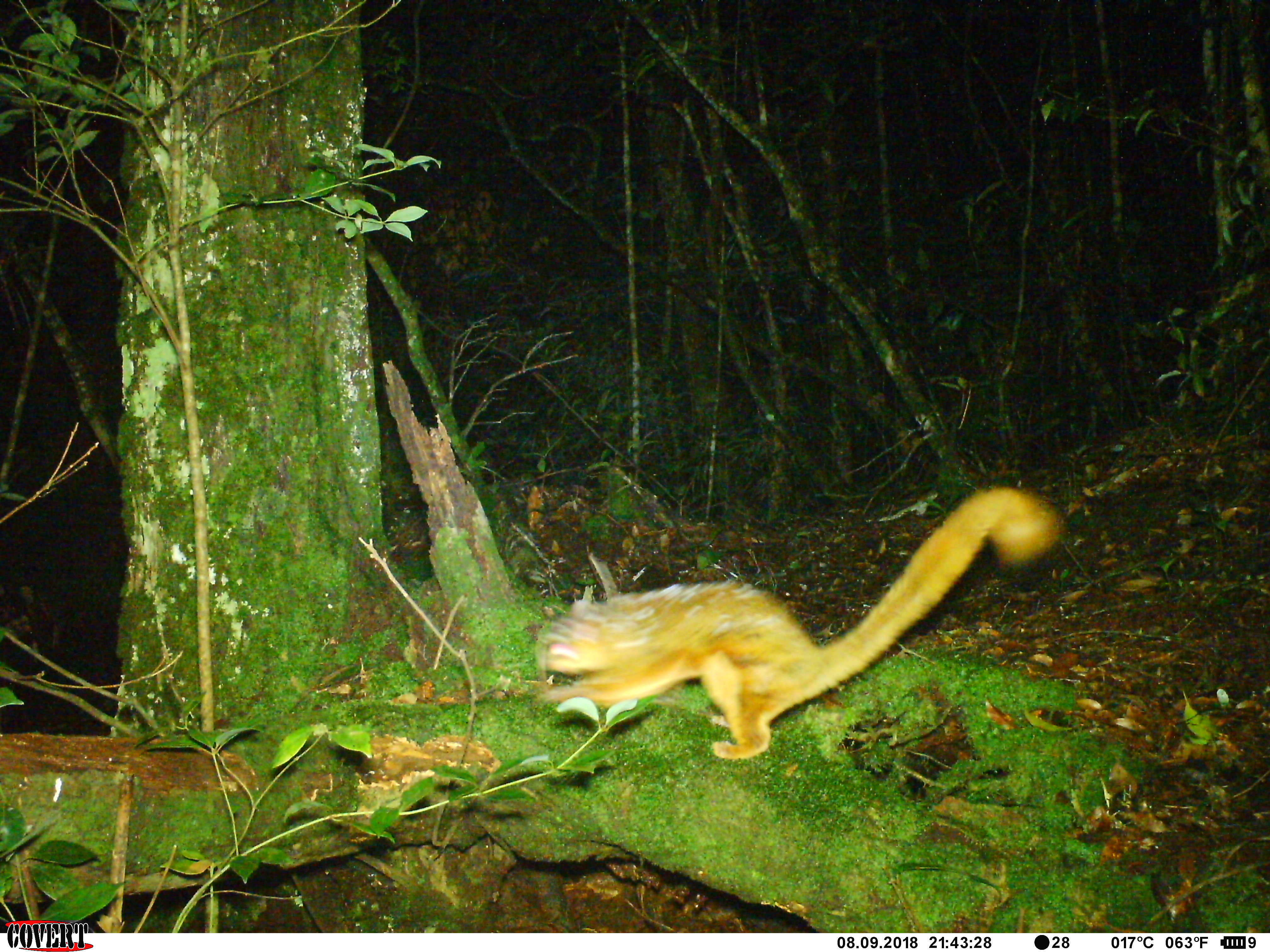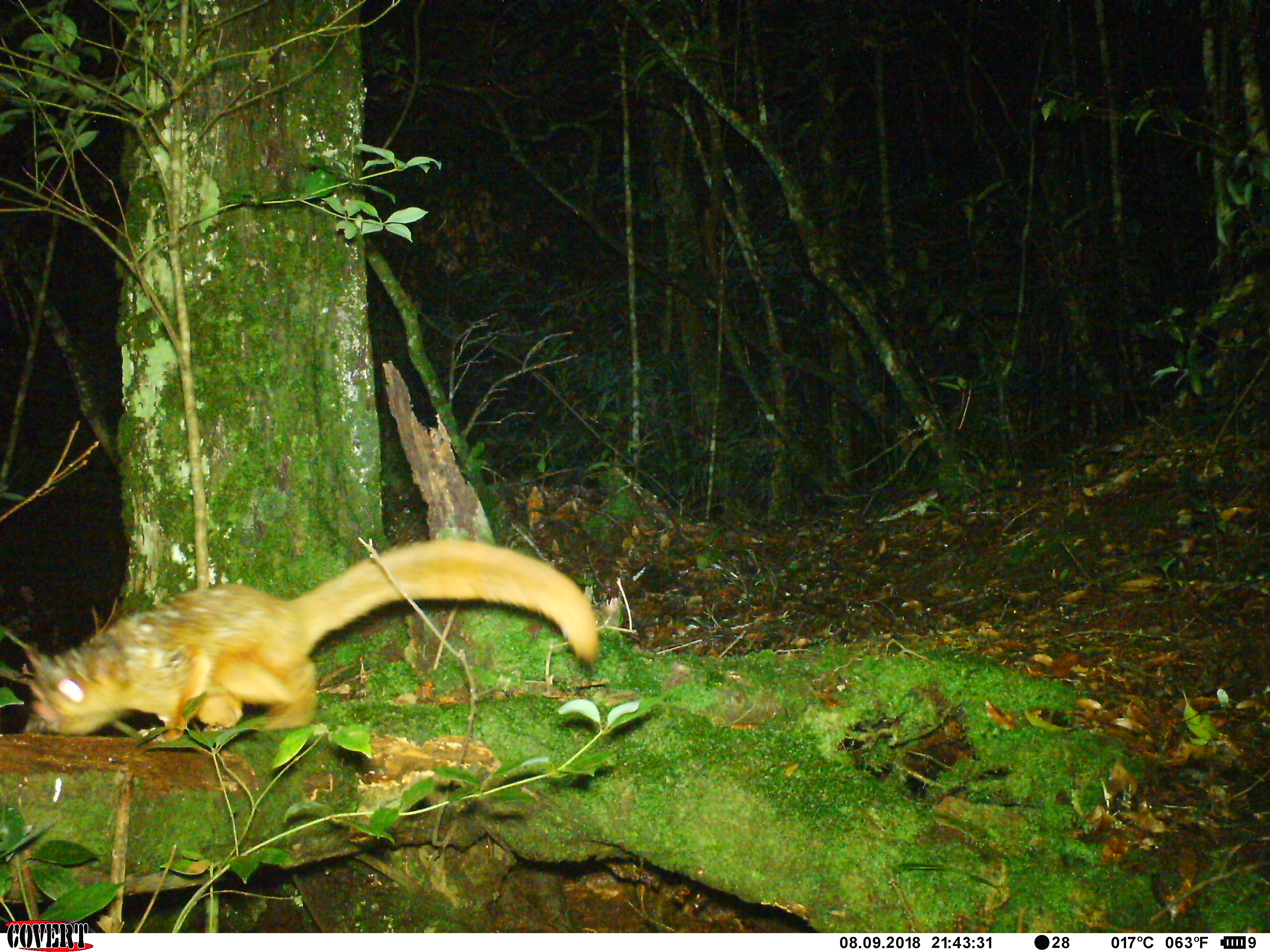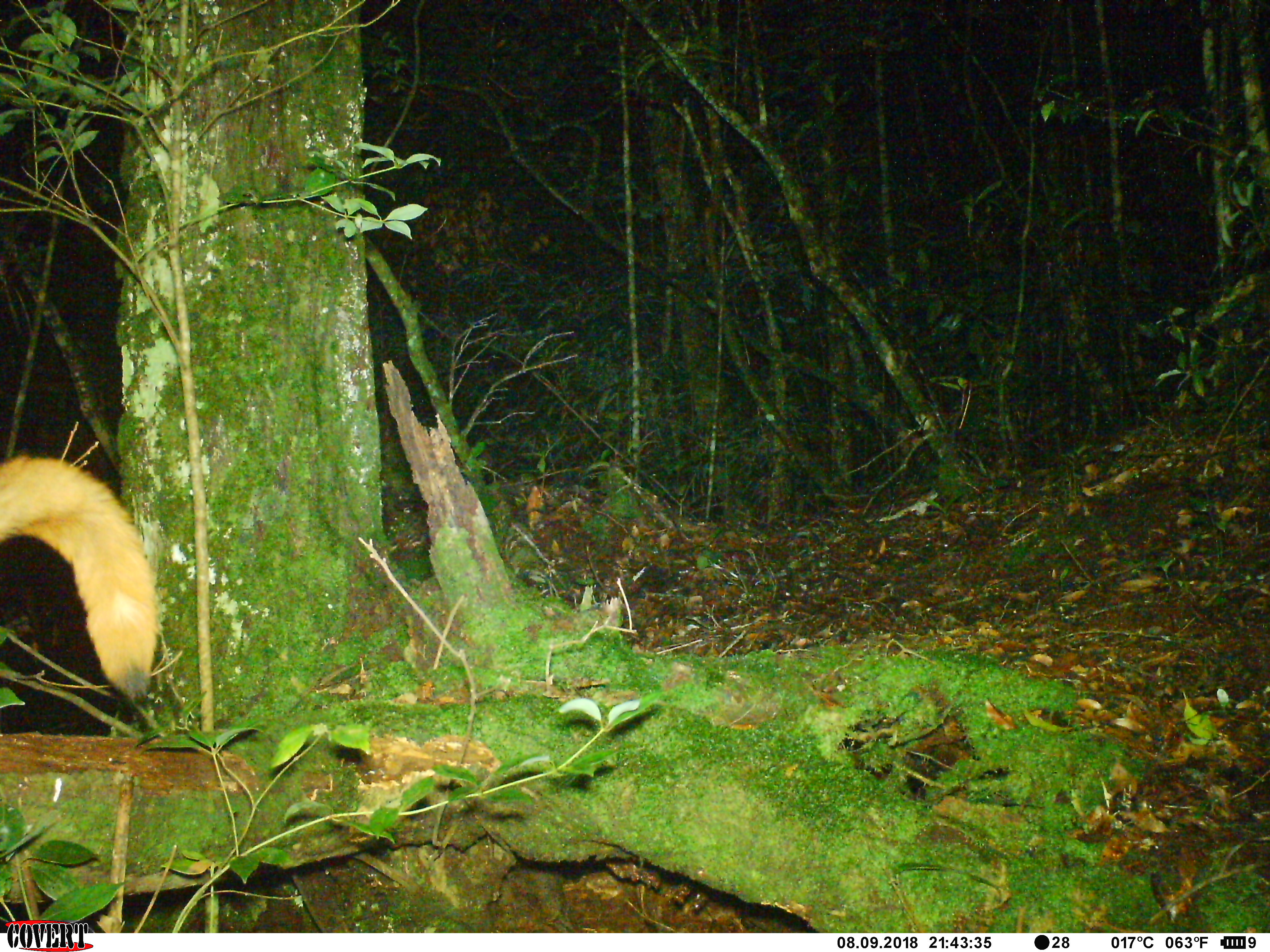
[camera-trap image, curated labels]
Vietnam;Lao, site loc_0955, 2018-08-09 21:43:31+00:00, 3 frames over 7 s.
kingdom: Animalia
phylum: Chordata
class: Mammalia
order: Rodentia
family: Sciuridae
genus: Petaurista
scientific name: Petaurista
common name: giant flying squirrel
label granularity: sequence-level